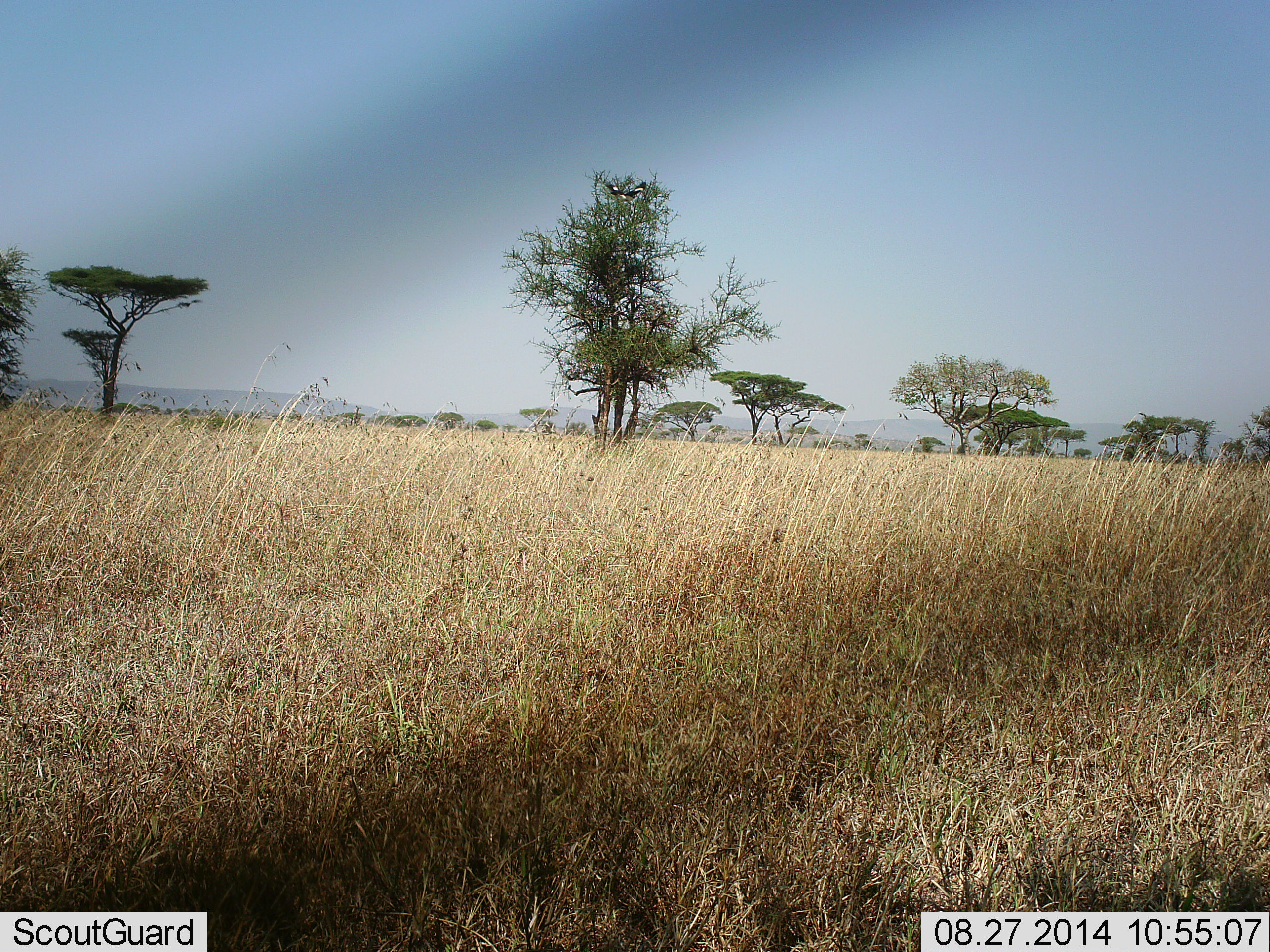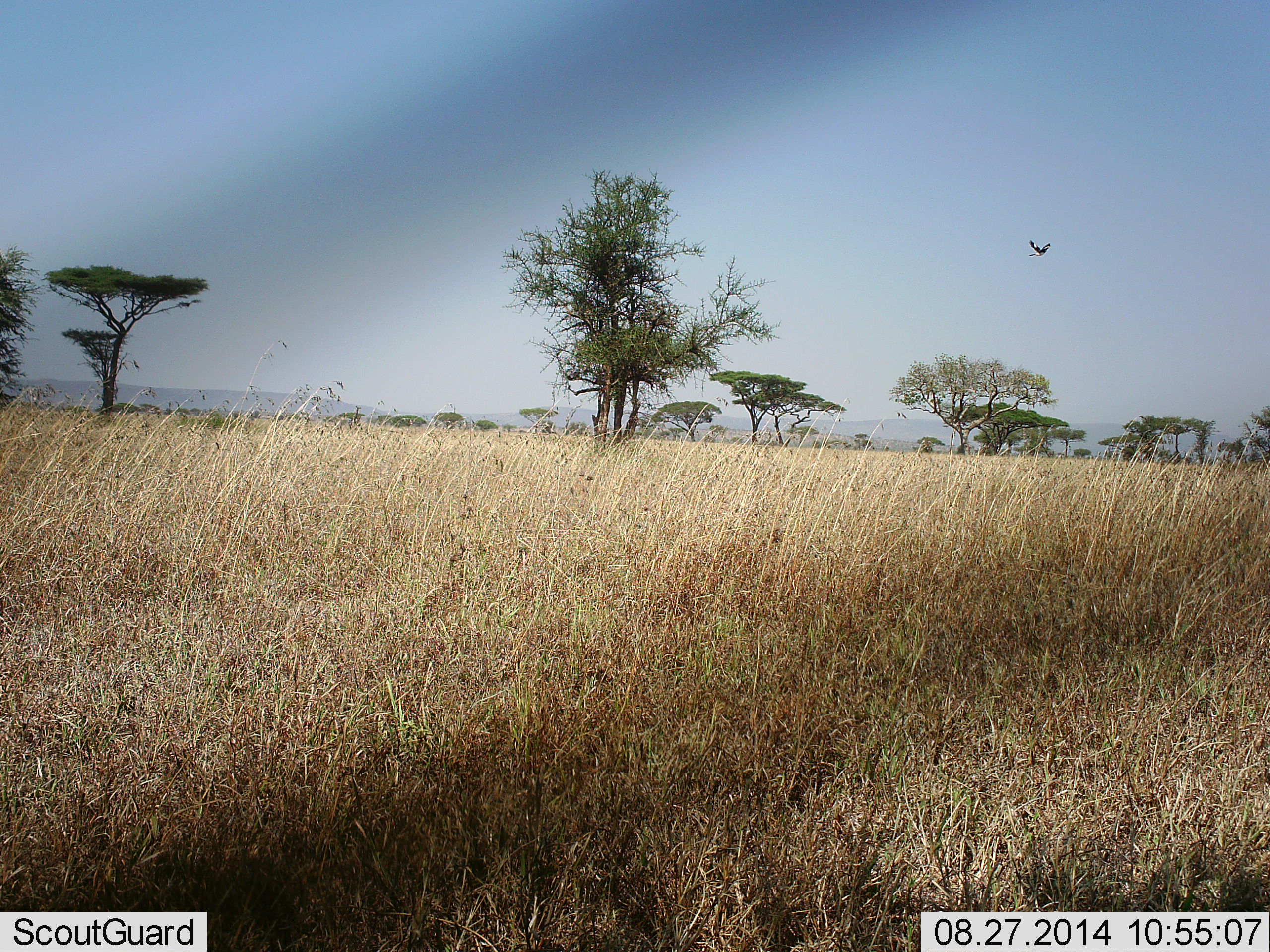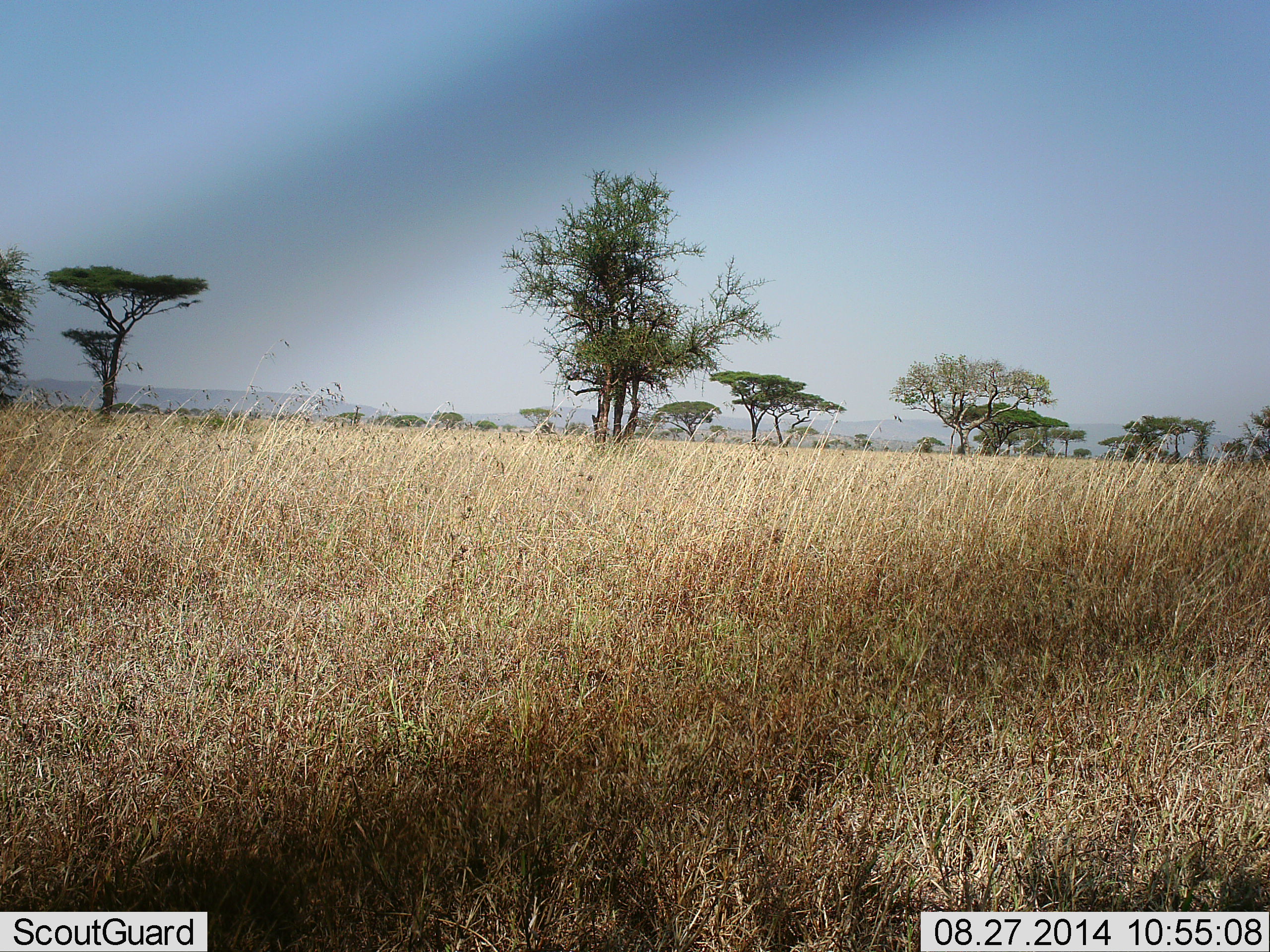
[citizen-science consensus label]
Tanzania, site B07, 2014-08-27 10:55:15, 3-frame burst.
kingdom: Animalia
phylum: Chordata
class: Aves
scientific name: Aves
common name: bird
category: otherbird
Otherbird (bird) (Aves), count 1. Behavior (volunteer vote fractions): standing 0%, resting 0%, moving 100%, interacting 0%. Young present (vote fraction): 0%. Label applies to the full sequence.